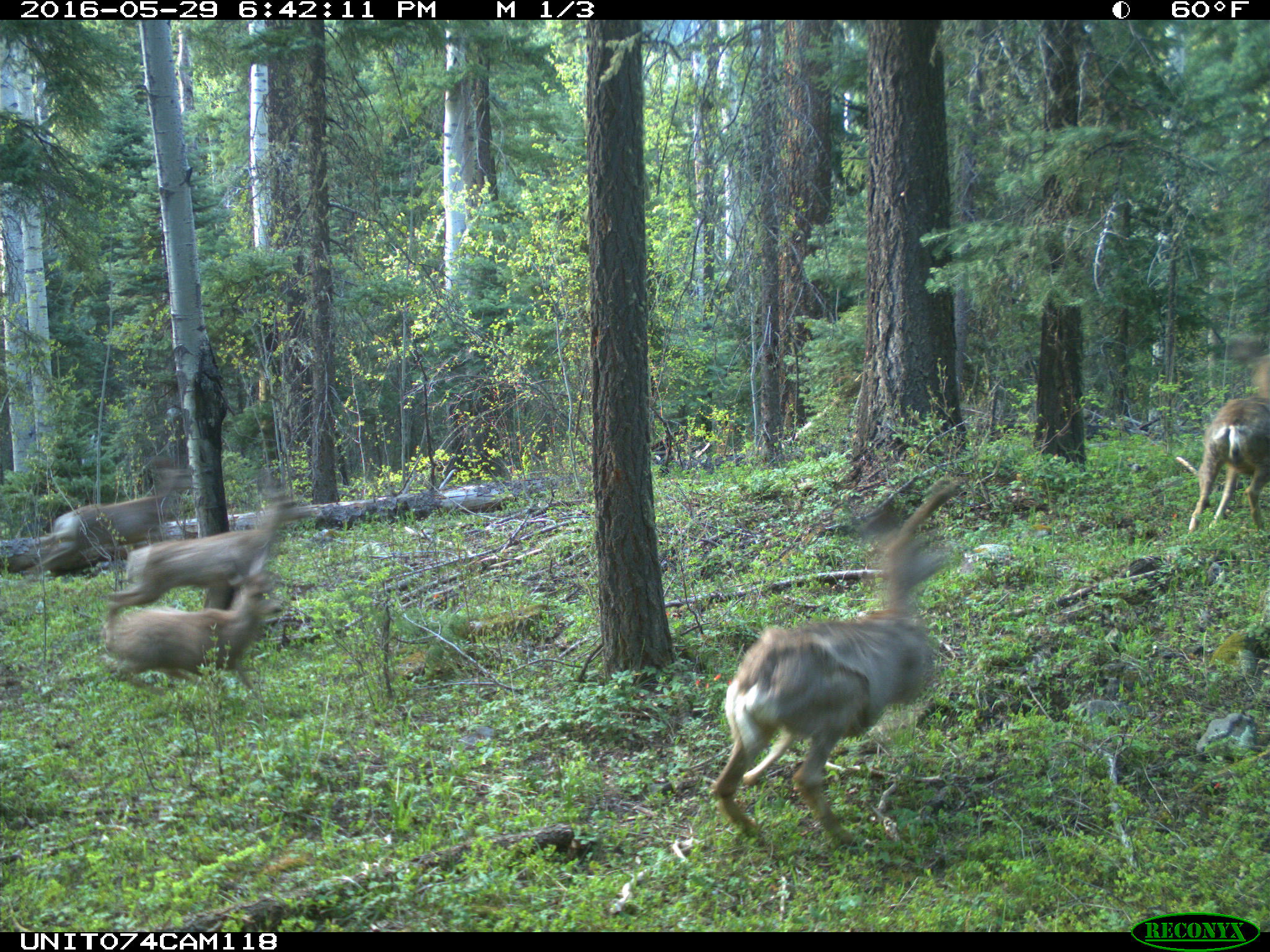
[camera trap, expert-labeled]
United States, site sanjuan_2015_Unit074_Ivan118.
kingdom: Animalia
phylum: Chordata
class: Mammalia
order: Artiodactyla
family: Cervidae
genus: Odocoileus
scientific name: Odocoileus hemionus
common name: mule deer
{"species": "Odocoileus hemionus (mule deer)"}